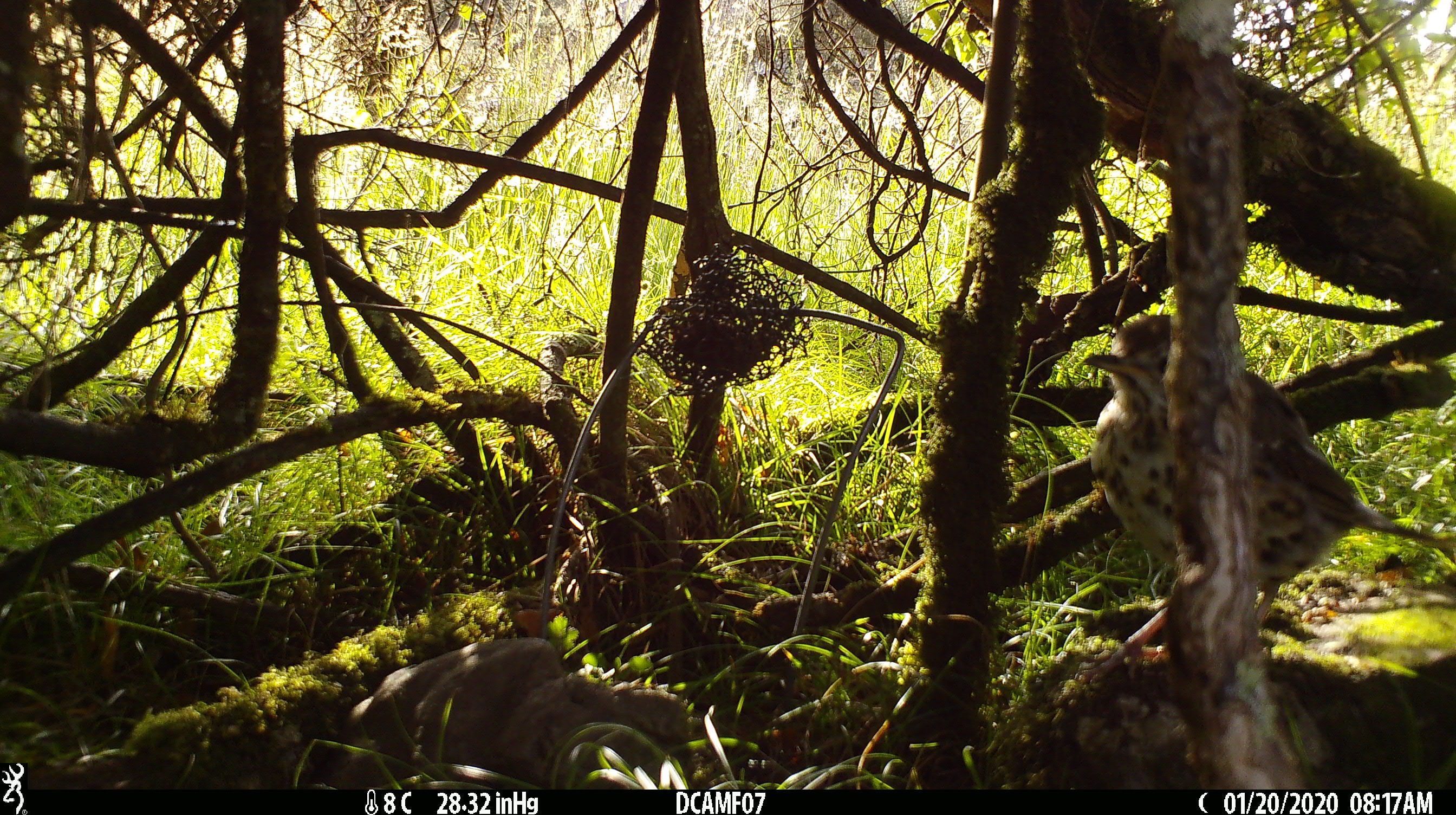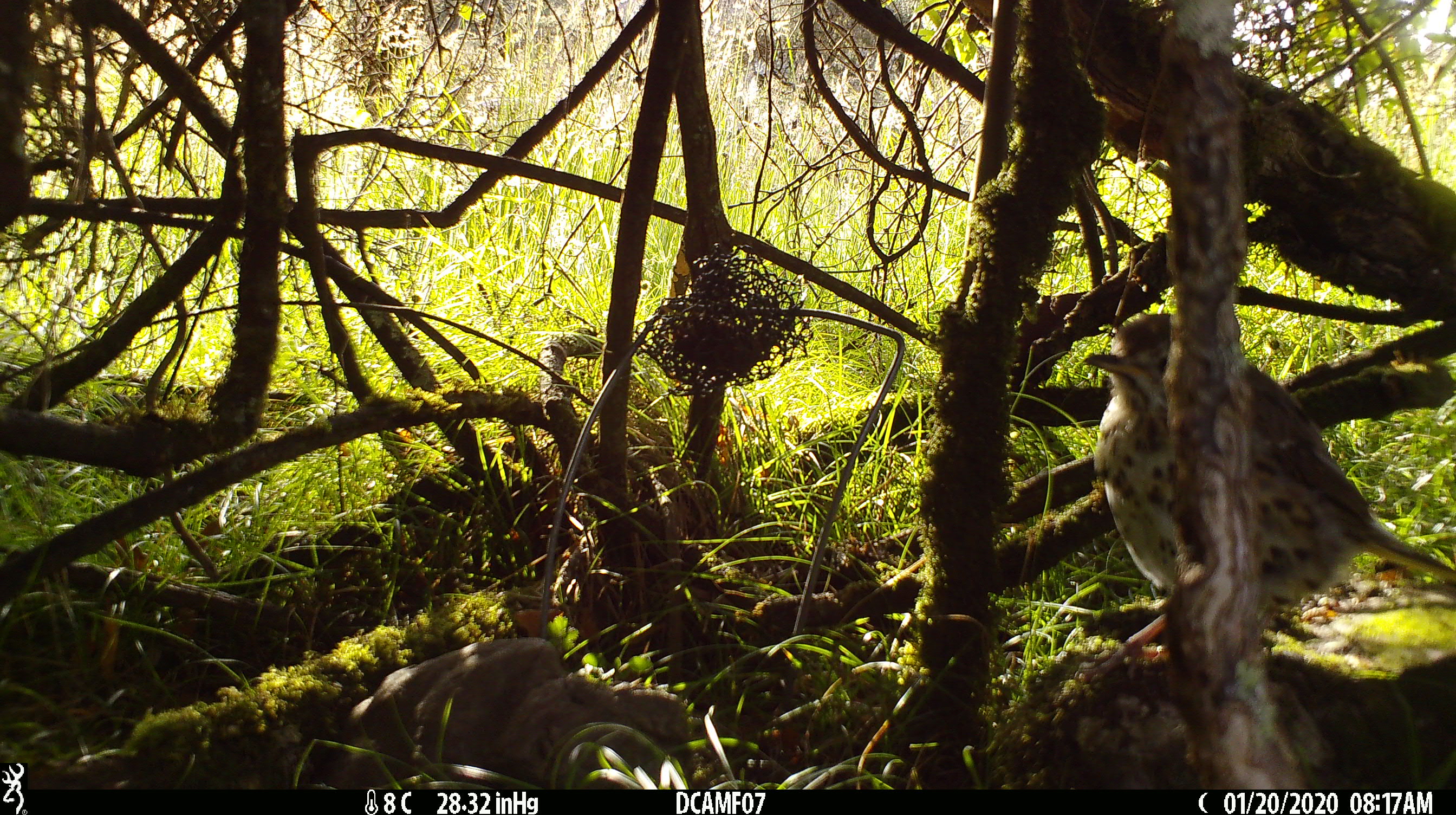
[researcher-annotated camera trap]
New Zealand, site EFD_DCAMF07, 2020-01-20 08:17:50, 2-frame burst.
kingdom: Animalia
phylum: Chordata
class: Aves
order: Passeriformes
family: Turdidae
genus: Turdus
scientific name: Turdus philomelos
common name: song thrush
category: thrush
Thrush (song thrush) (Turdus philomelos).